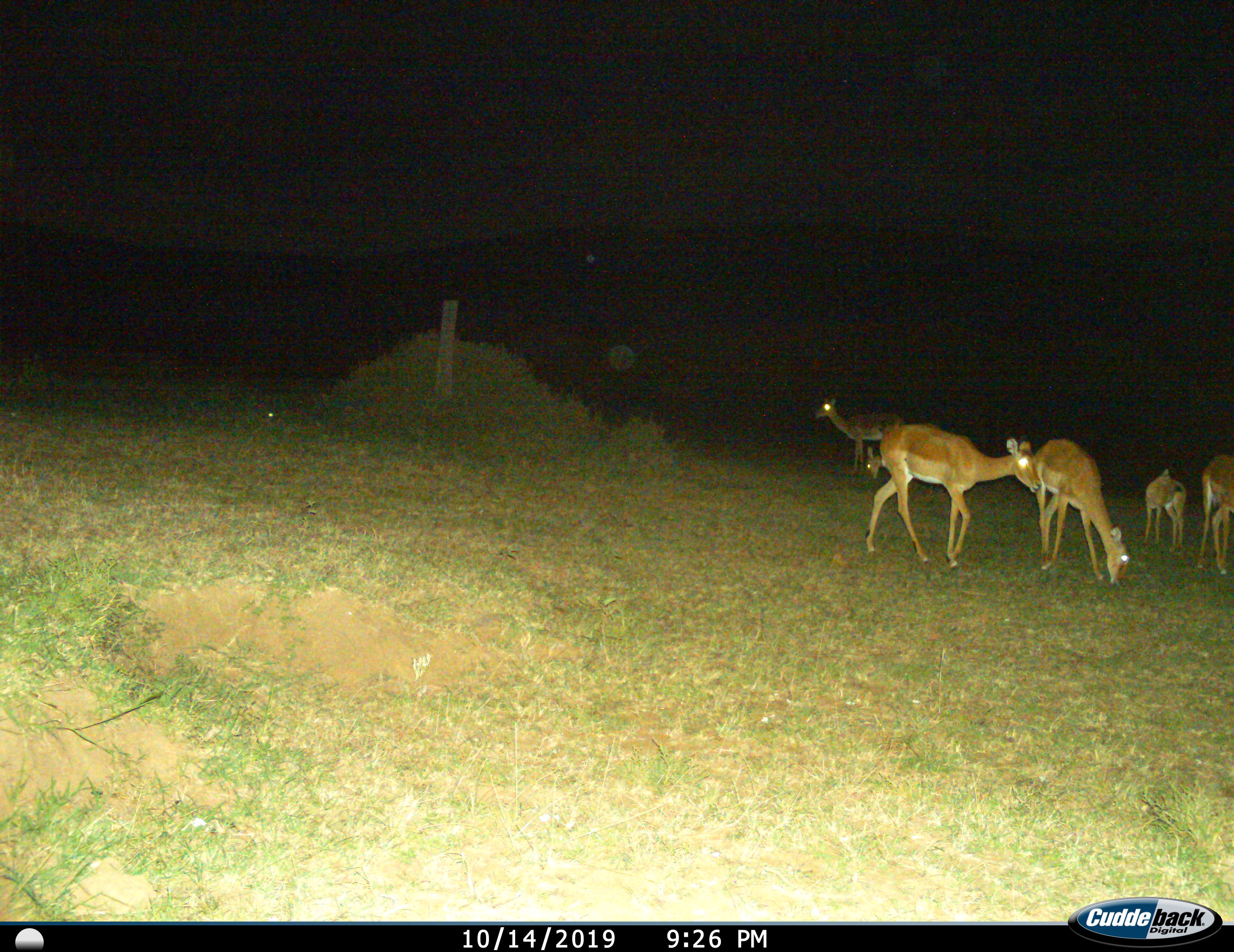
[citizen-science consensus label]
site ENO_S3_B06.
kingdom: Animalia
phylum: Chordata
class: Mammalia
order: Artiodactyla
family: Bovidae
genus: Aepyceros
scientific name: Aepyceros melampus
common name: impala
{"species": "impala (Aepyceros melampus)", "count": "6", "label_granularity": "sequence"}